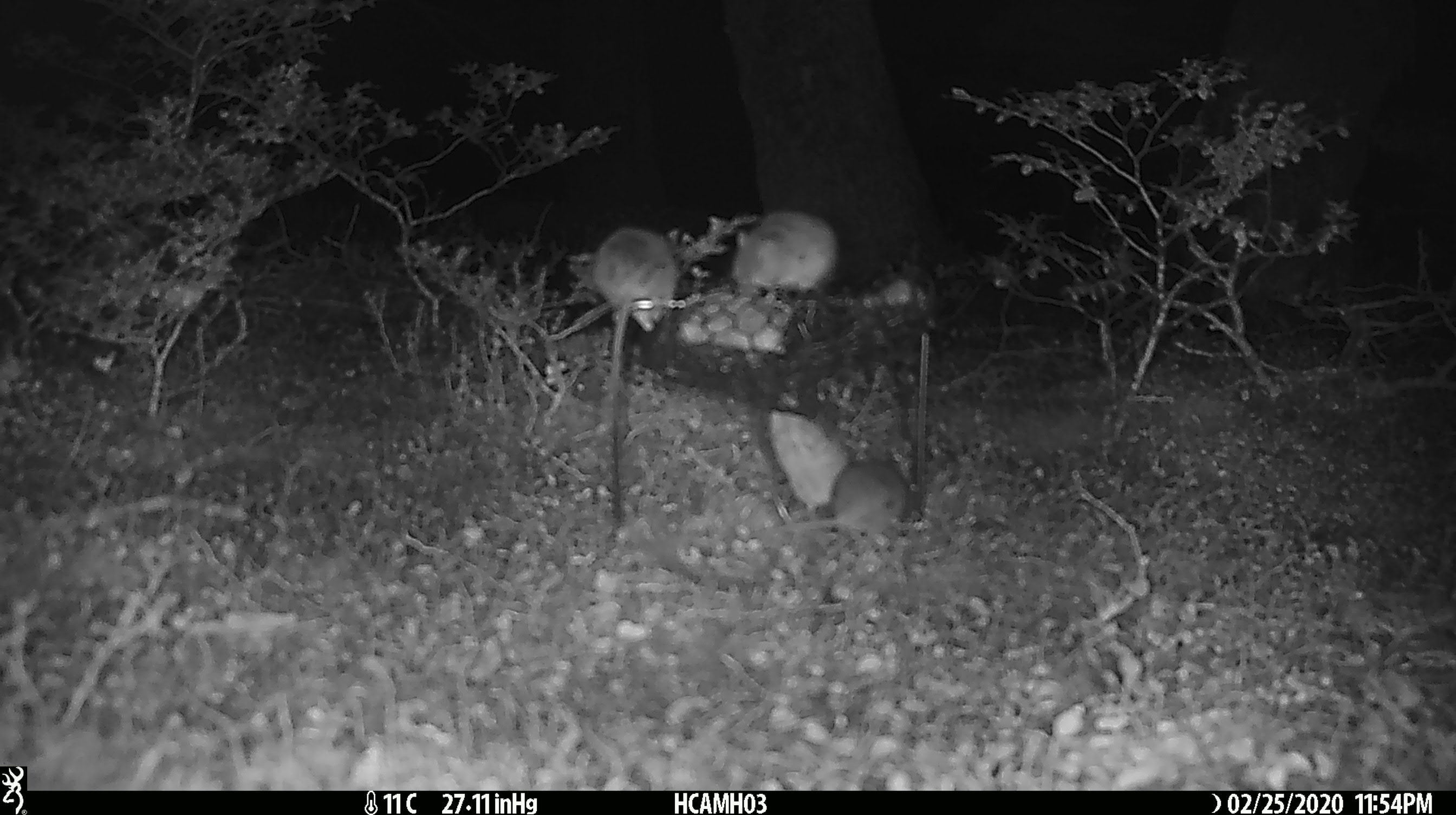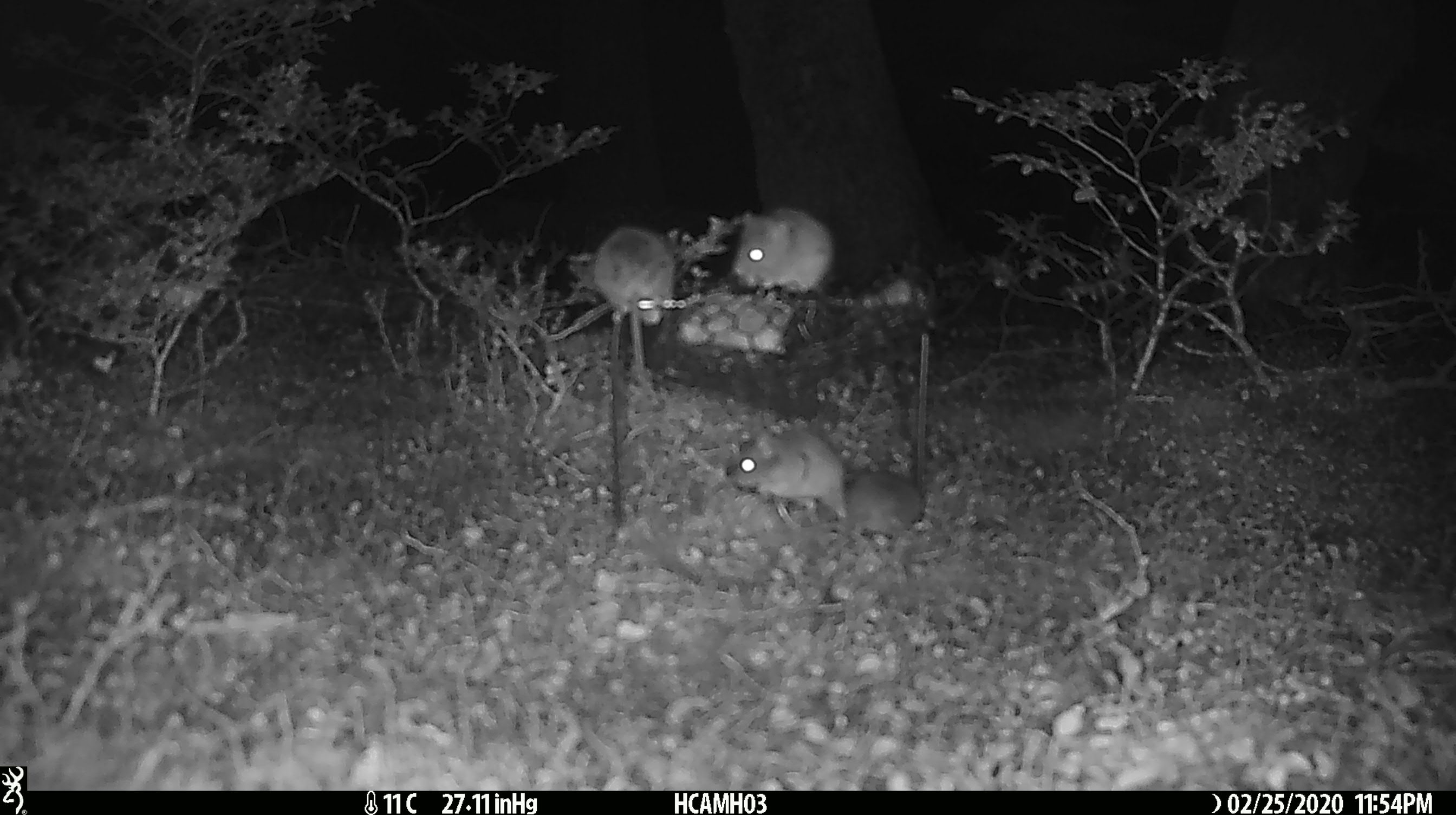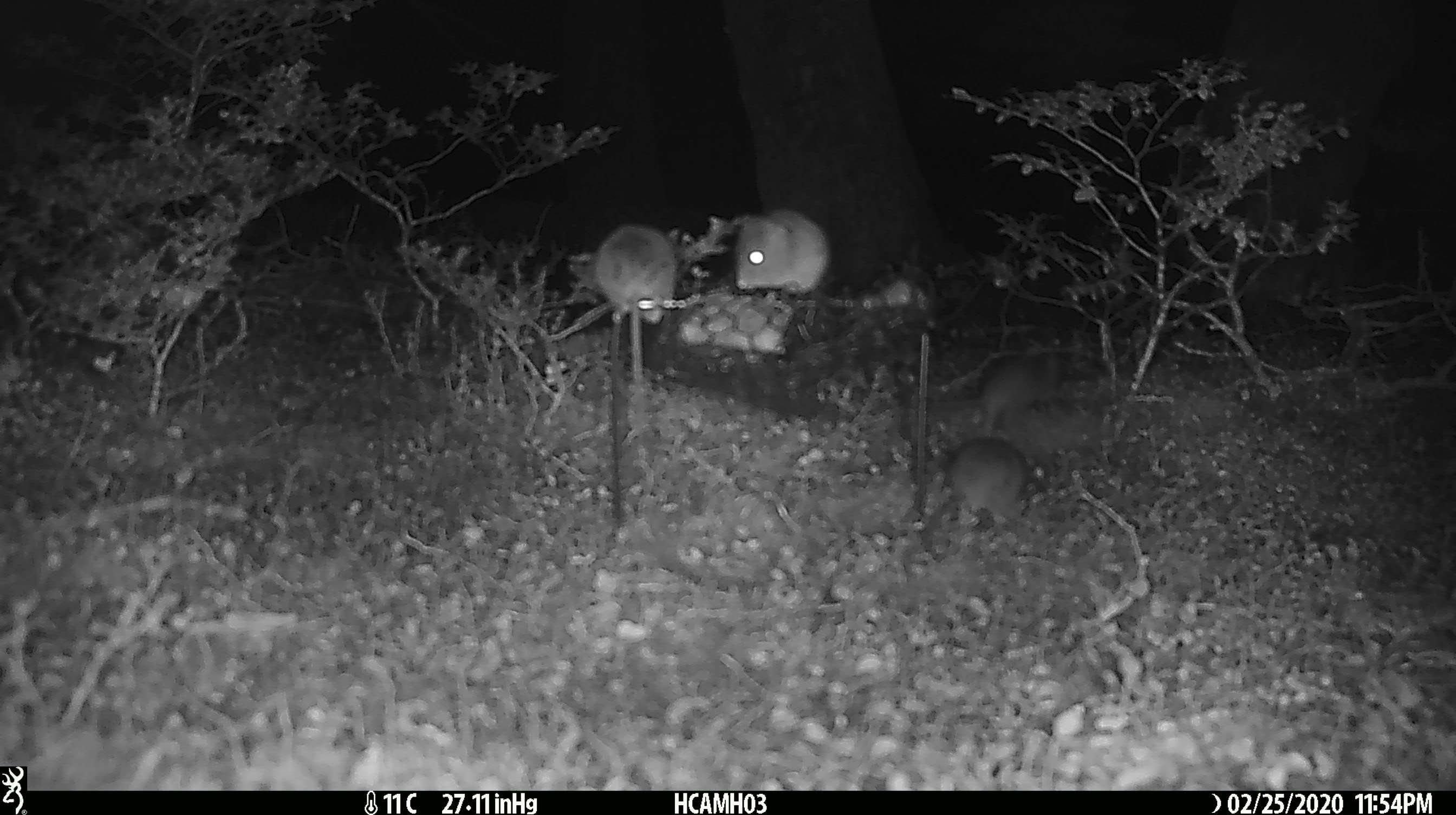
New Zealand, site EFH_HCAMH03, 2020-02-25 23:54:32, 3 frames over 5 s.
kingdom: Animalia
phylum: Chordata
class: Mammalia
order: Rodentia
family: Muridae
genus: Mus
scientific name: Mus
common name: mouse